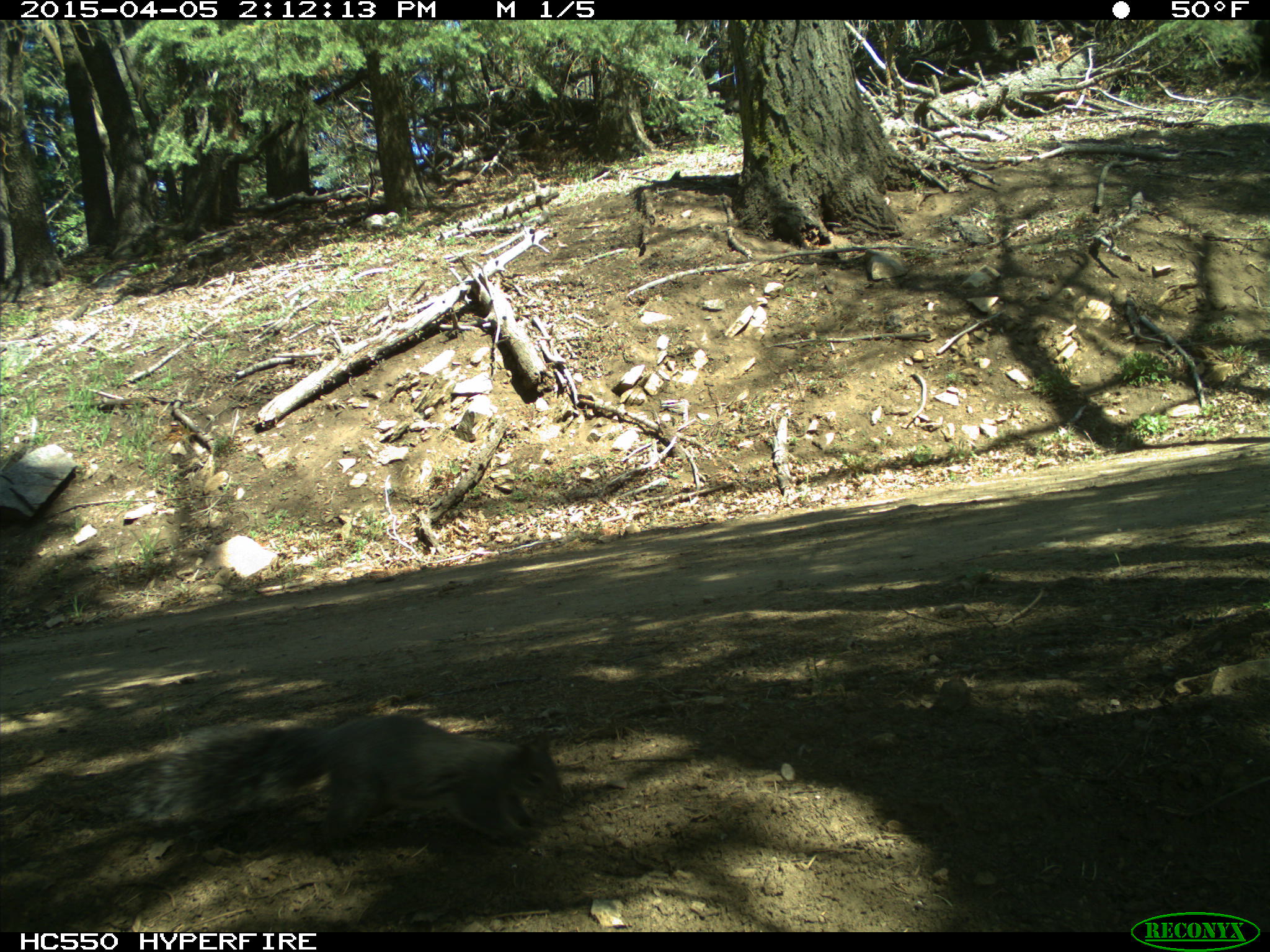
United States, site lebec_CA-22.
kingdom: Animalia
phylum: Chordata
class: Mammalia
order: Rodentia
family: Sciuridae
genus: Sciurus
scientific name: Sciurus carolinensis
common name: eastern gray squirrel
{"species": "Sciurus carolinensis (eastern gray squirrel)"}